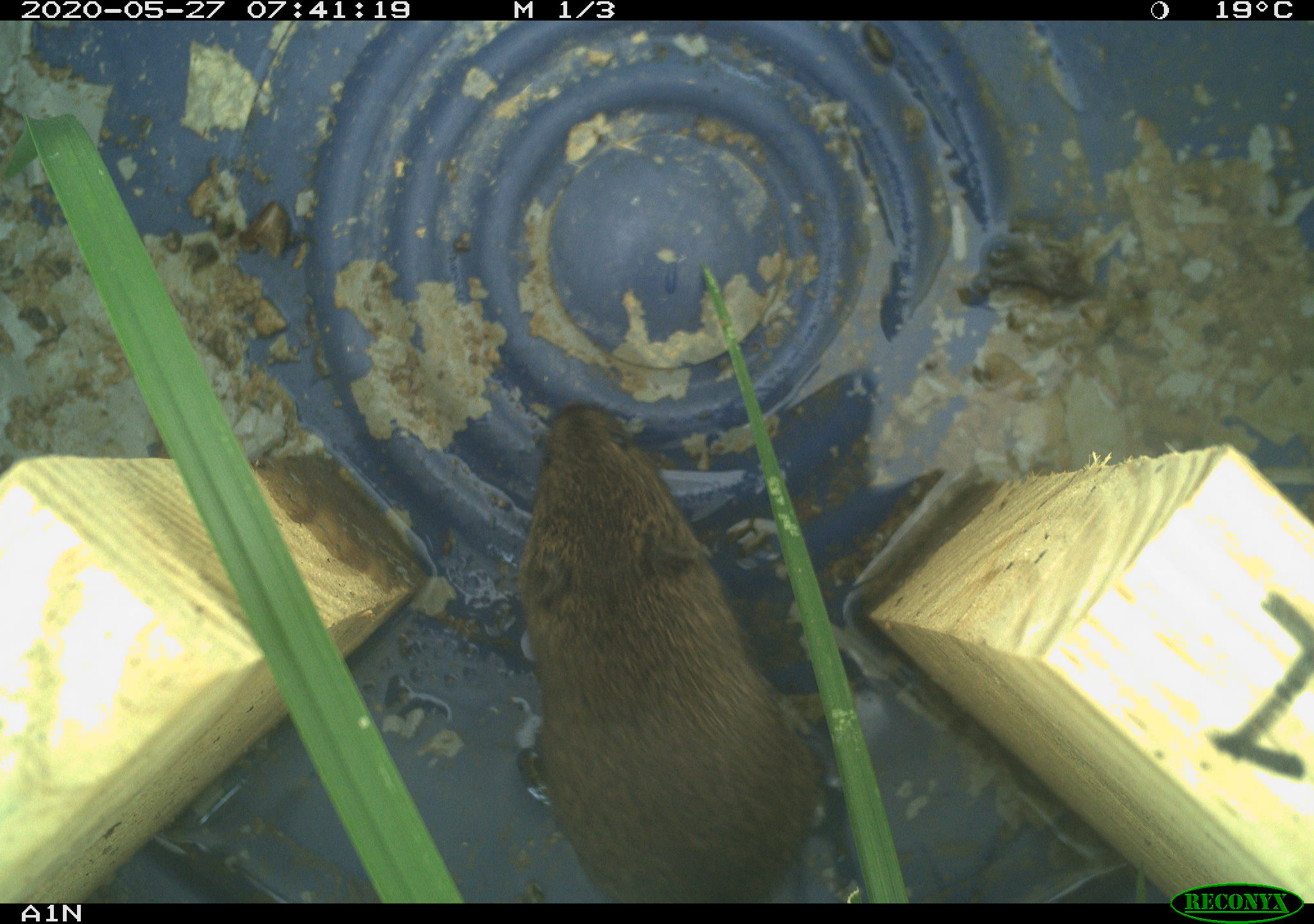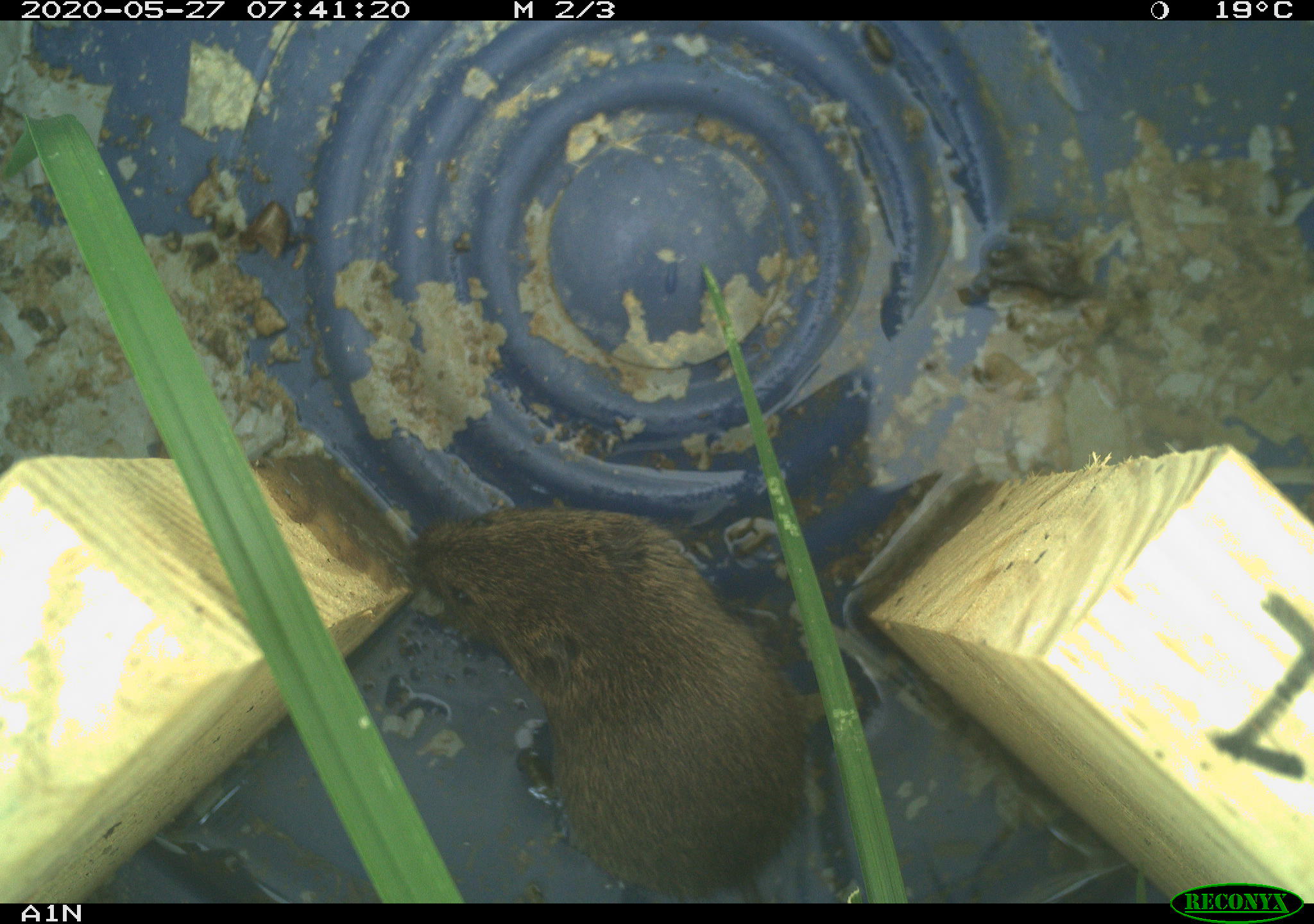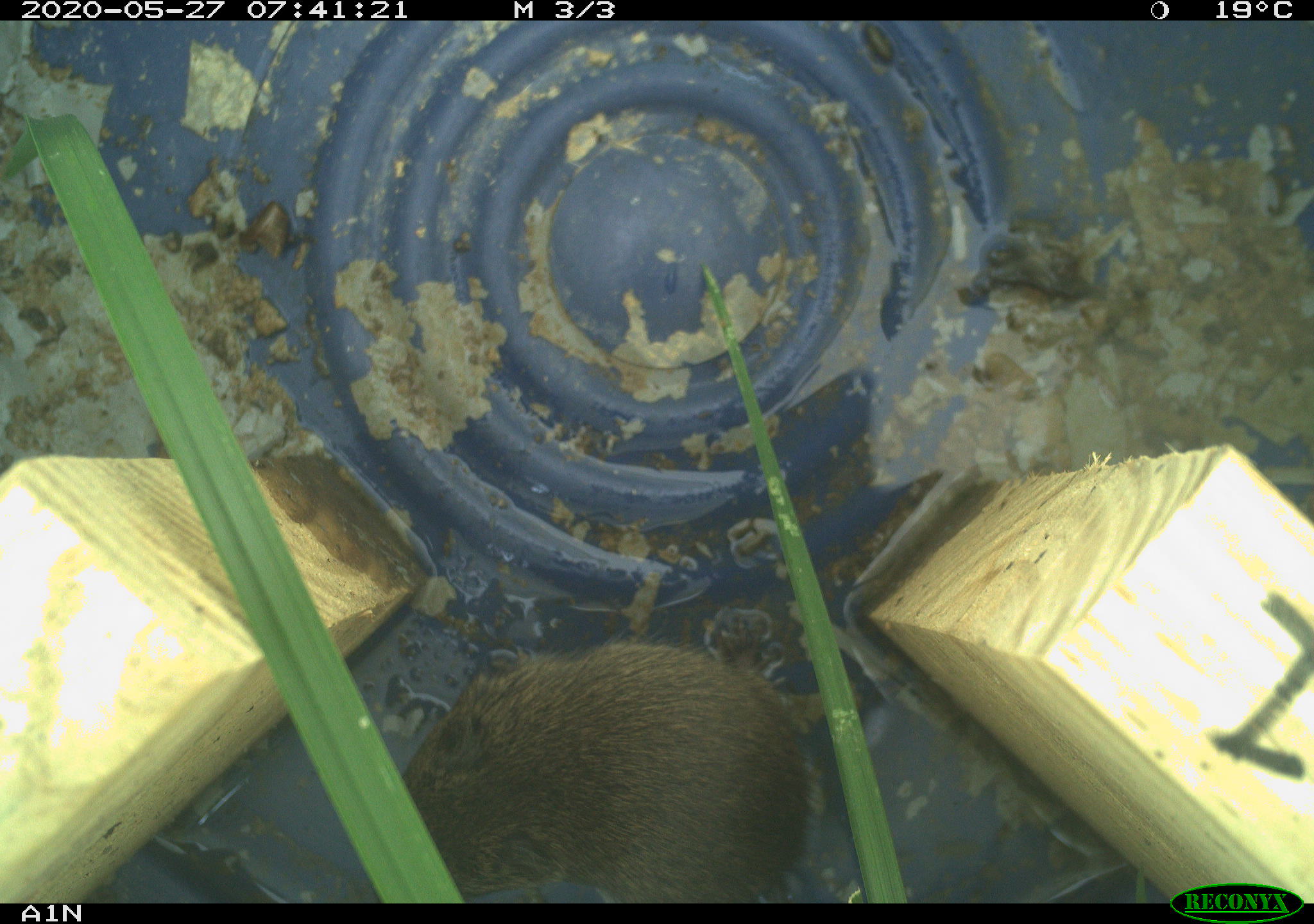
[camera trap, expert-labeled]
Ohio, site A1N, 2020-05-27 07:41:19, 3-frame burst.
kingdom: Animalia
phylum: Chordata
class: Mammalia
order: Rodentia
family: Cricetidae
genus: Microtus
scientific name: Microtus pennsylvanicus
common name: meadow vole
Meadow vole (Microtus pennsylvanicus).